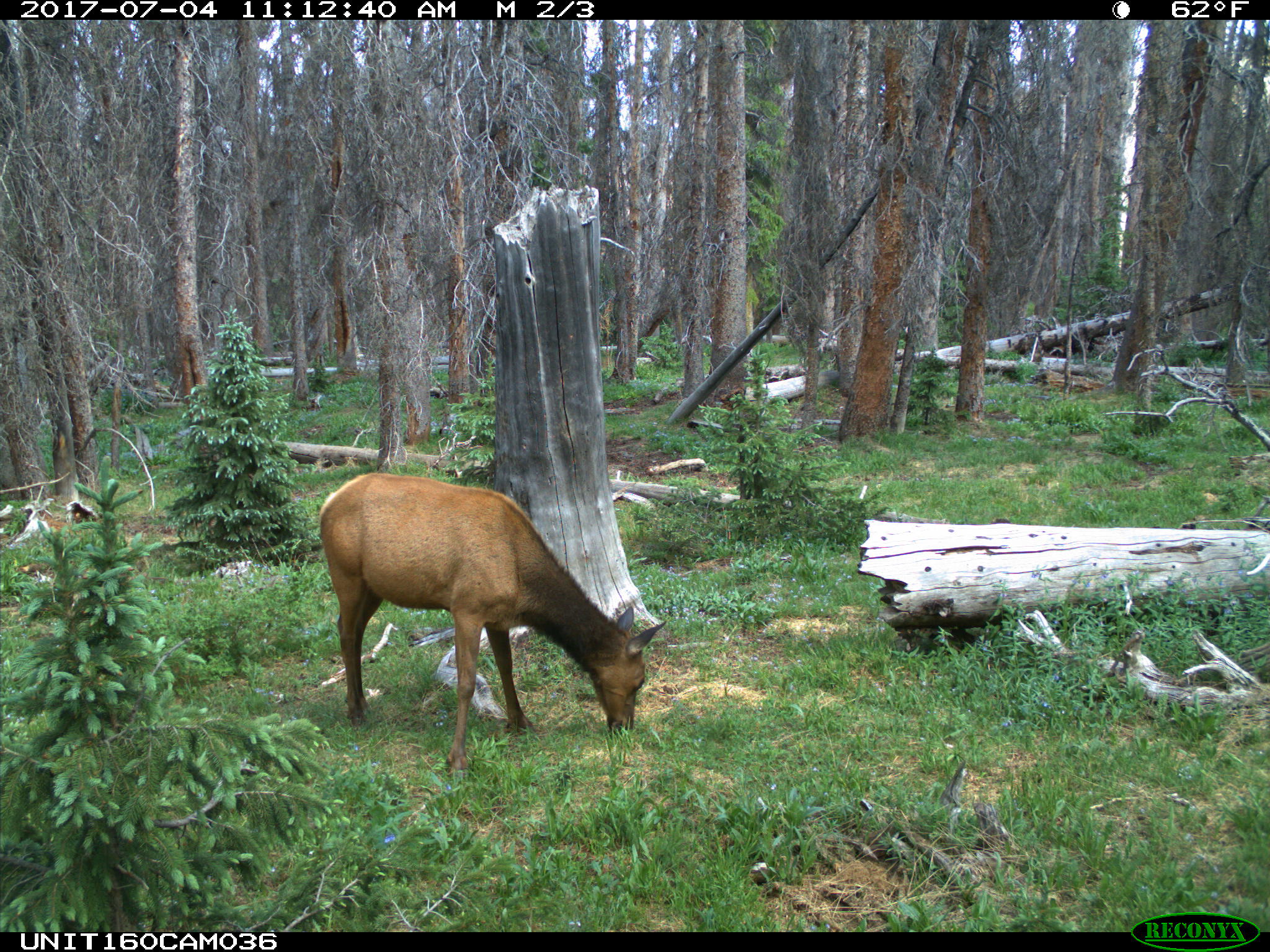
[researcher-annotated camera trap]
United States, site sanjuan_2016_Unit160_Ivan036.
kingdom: Animalia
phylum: Chordata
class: Mammalia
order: Artiodactyla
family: Cervidae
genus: Cervus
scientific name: Cervus elaphus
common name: red deer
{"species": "Cervus elaphus (red deer)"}